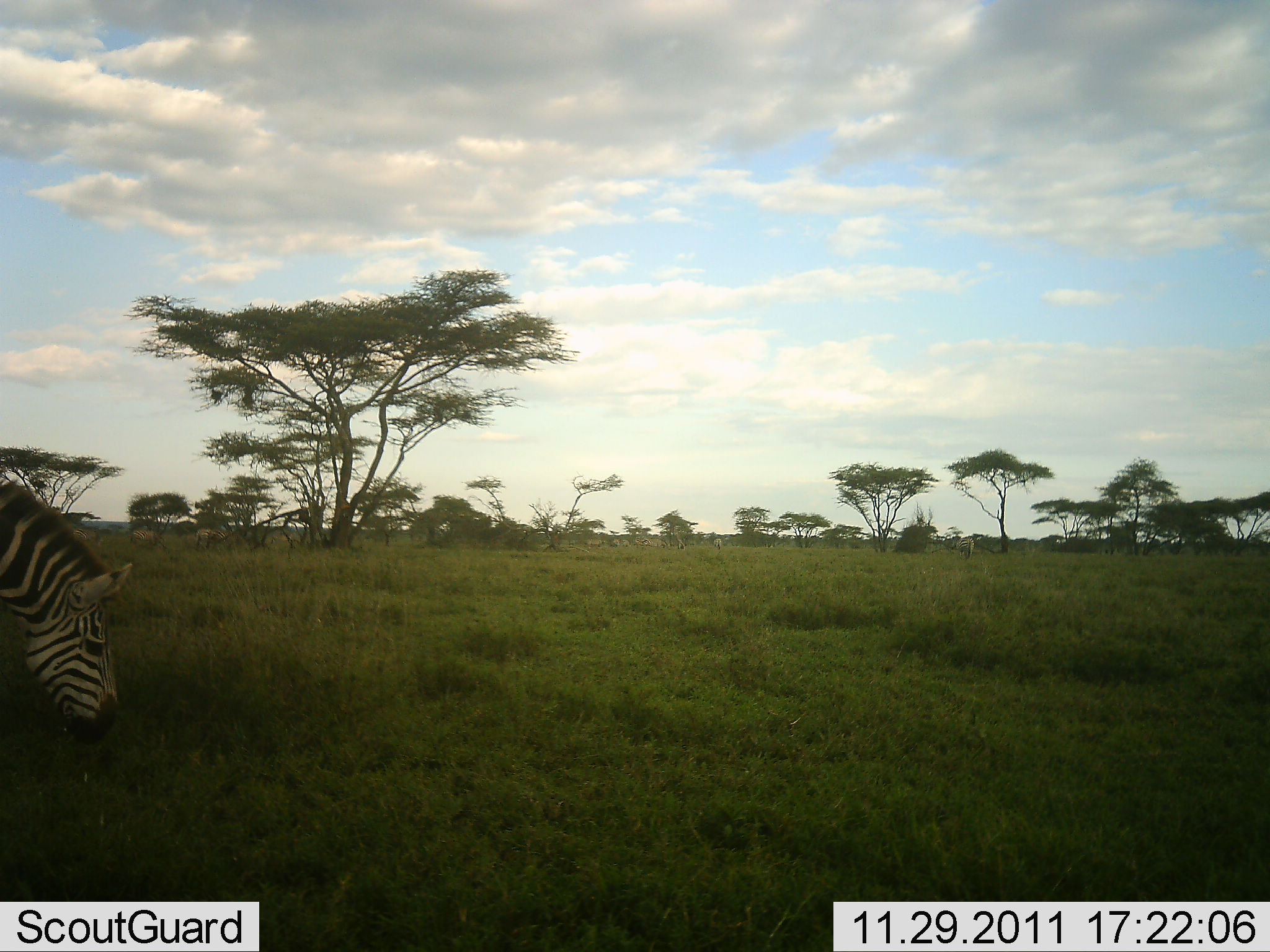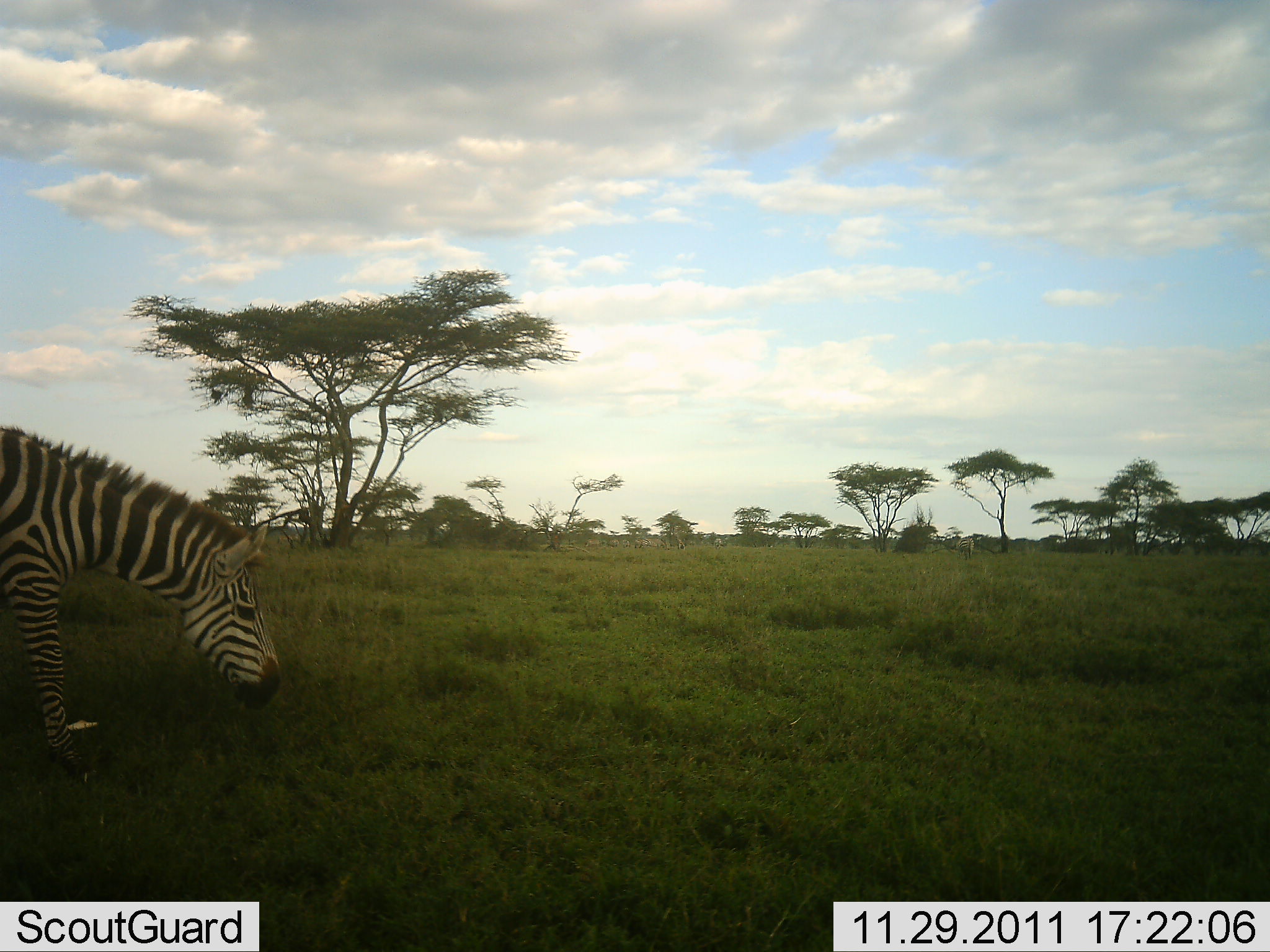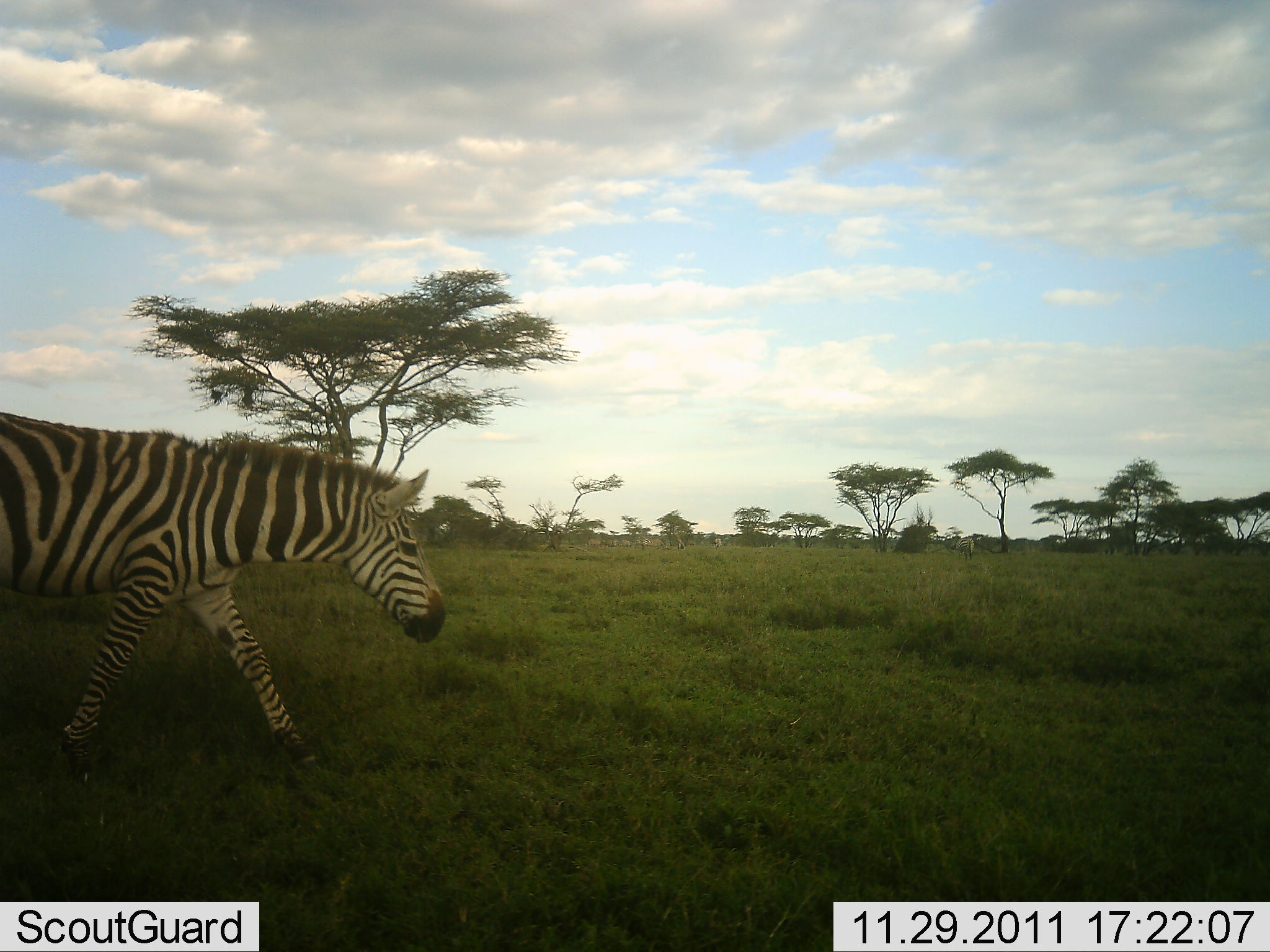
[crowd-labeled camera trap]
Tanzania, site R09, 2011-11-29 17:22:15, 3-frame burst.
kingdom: Animalia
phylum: Chordata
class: Mammalia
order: Perissodactyla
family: Equidae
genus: Equus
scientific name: Equus quagga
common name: plains zebra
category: zebra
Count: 1.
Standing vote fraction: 0%.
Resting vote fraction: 0%.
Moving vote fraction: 80%.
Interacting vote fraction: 0%.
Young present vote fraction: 0%.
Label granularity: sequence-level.